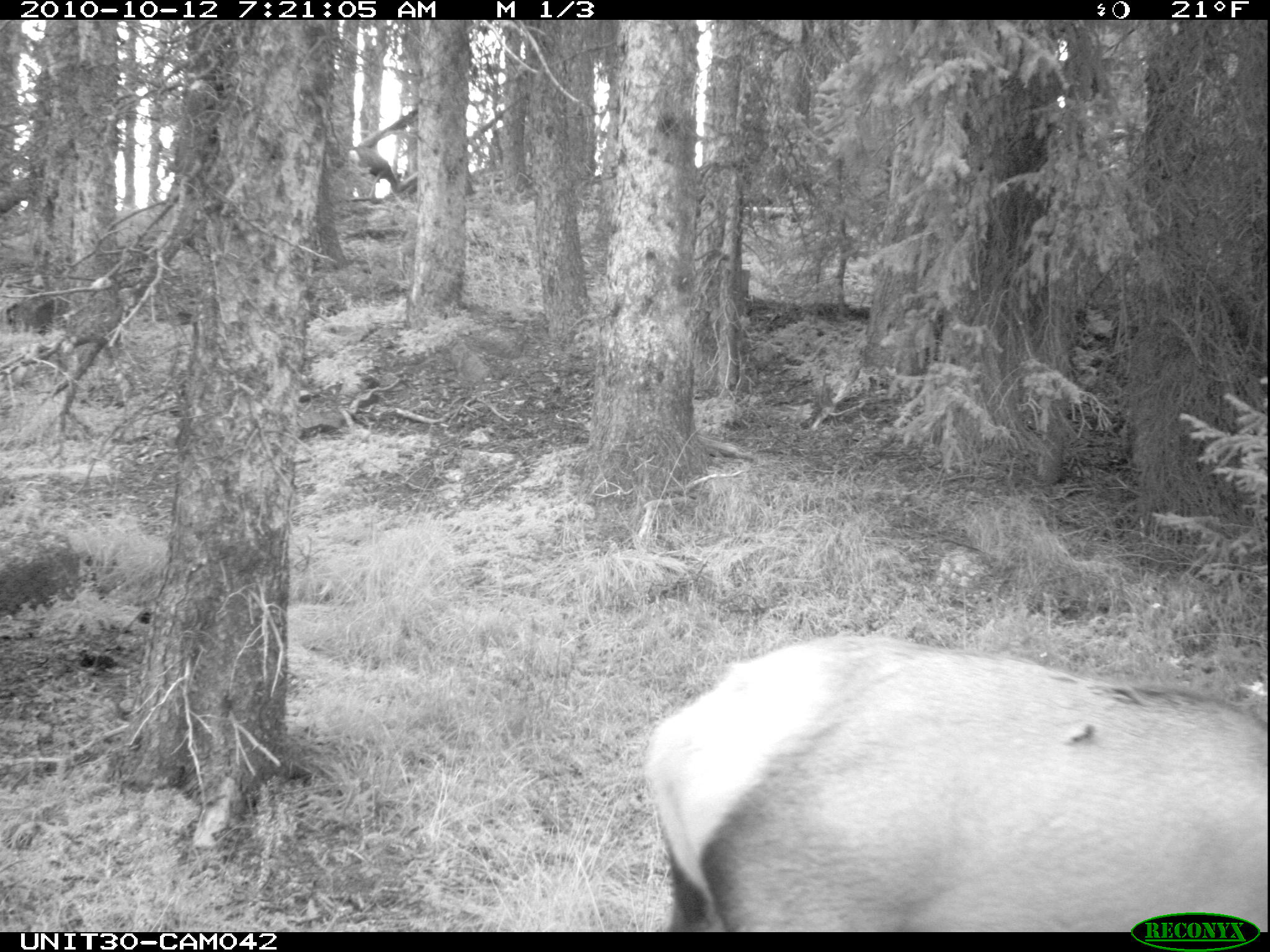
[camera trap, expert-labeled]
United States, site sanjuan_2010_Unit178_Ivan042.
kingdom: Animalia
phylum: Chordata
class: Mammalia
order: Artiodactyla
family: Cervidae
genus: Cervus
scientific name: Cervus elaphus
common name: red deer